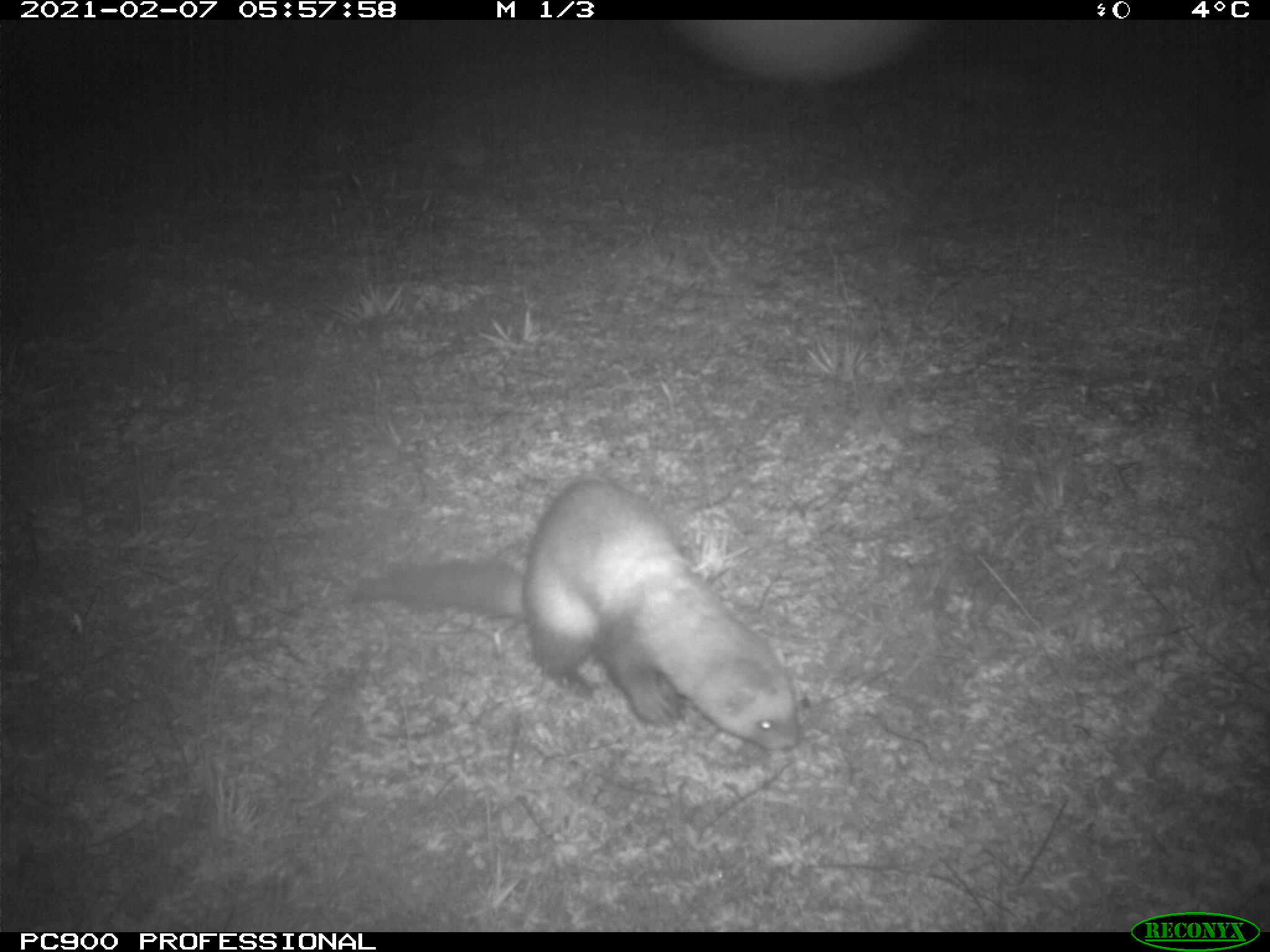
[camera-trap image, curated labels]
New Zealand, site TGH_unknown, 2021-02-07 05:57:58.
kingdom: Animalia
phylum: Chordata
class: Mammalia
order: Carnivora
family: Mustelidae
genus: Mustela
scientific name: Mustela furo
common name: ferret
Ferret (Mustela furo).